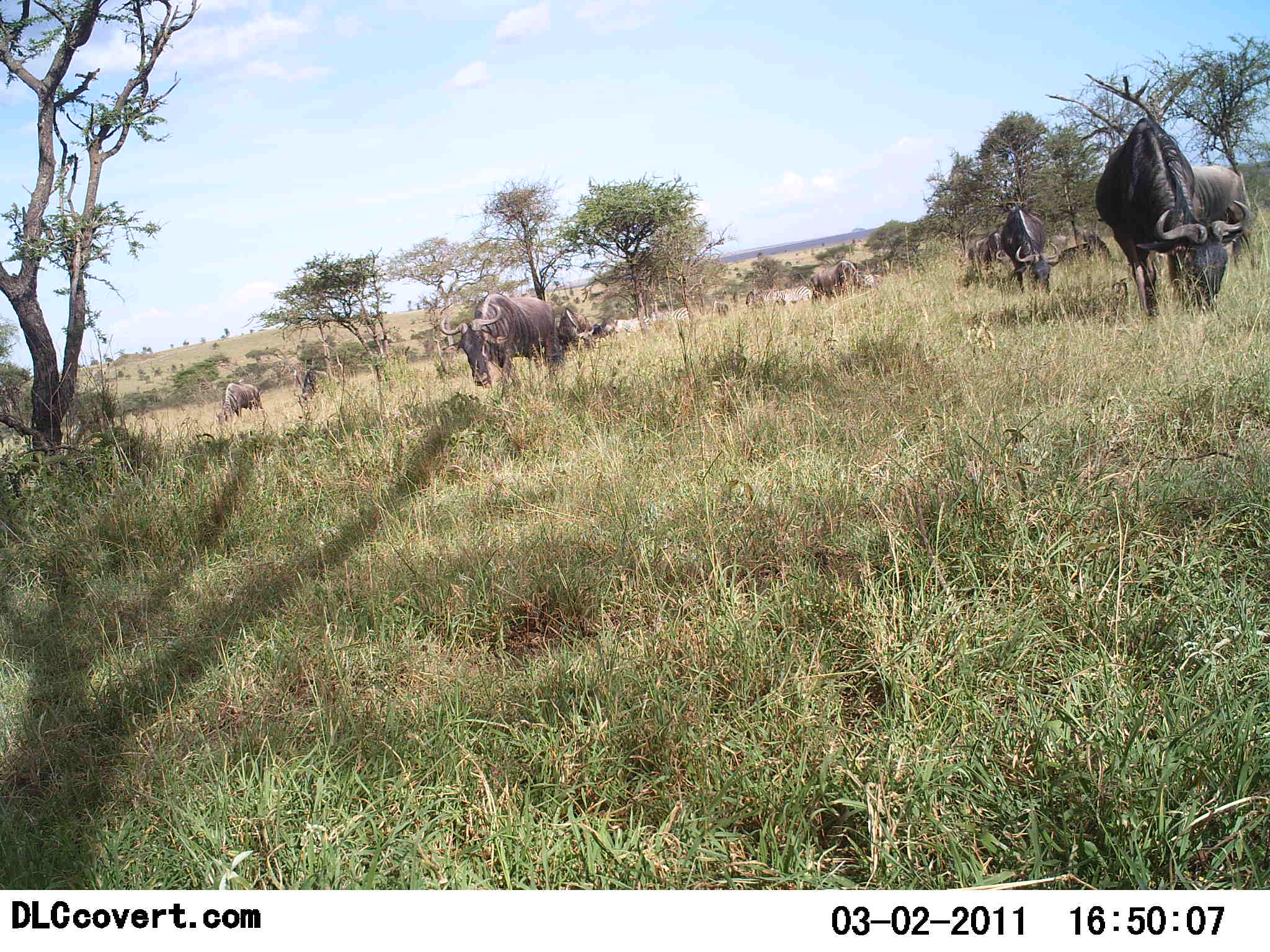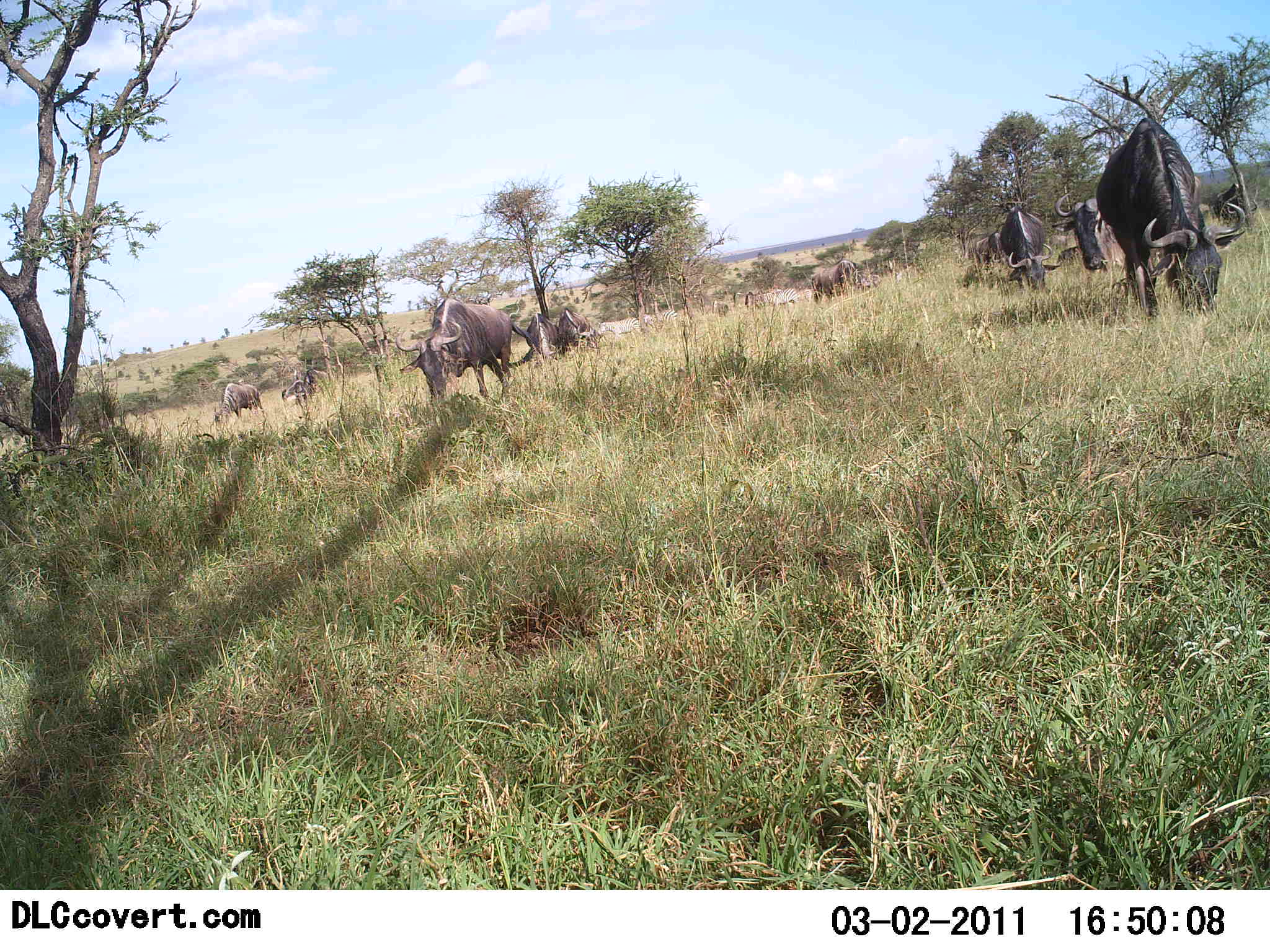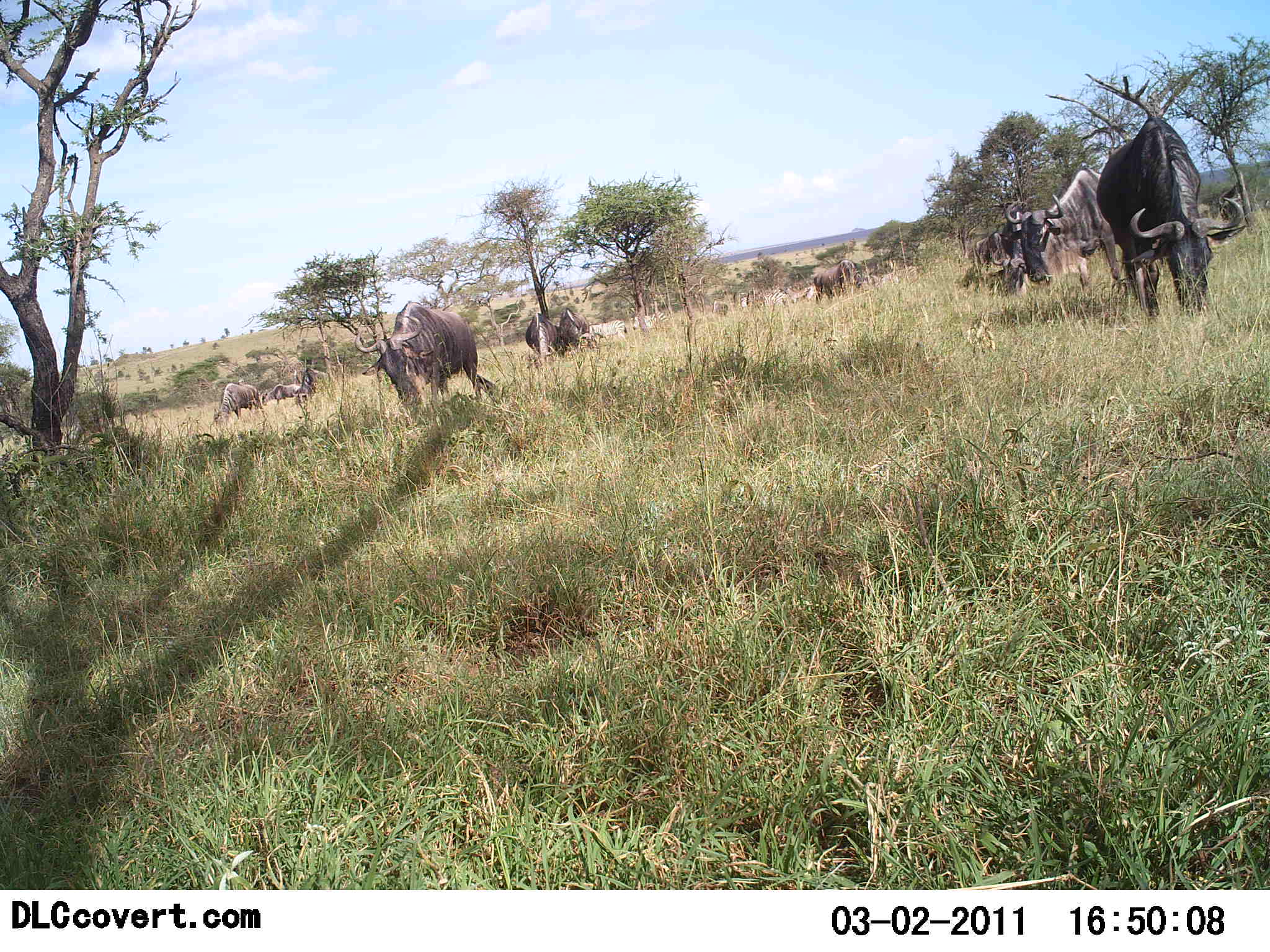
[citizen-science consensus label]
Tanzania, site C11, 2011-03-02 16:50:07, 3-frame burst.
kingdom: Animalia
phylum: Chordata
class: Mammalia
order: Artiodactyla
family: Bovidae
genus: Connochaetes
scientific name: Connochaetes taurinus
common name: blue wildebeest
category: wildebeest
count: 9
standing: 27%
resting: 0%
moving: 64%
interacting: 9%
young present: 0%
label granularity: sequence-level